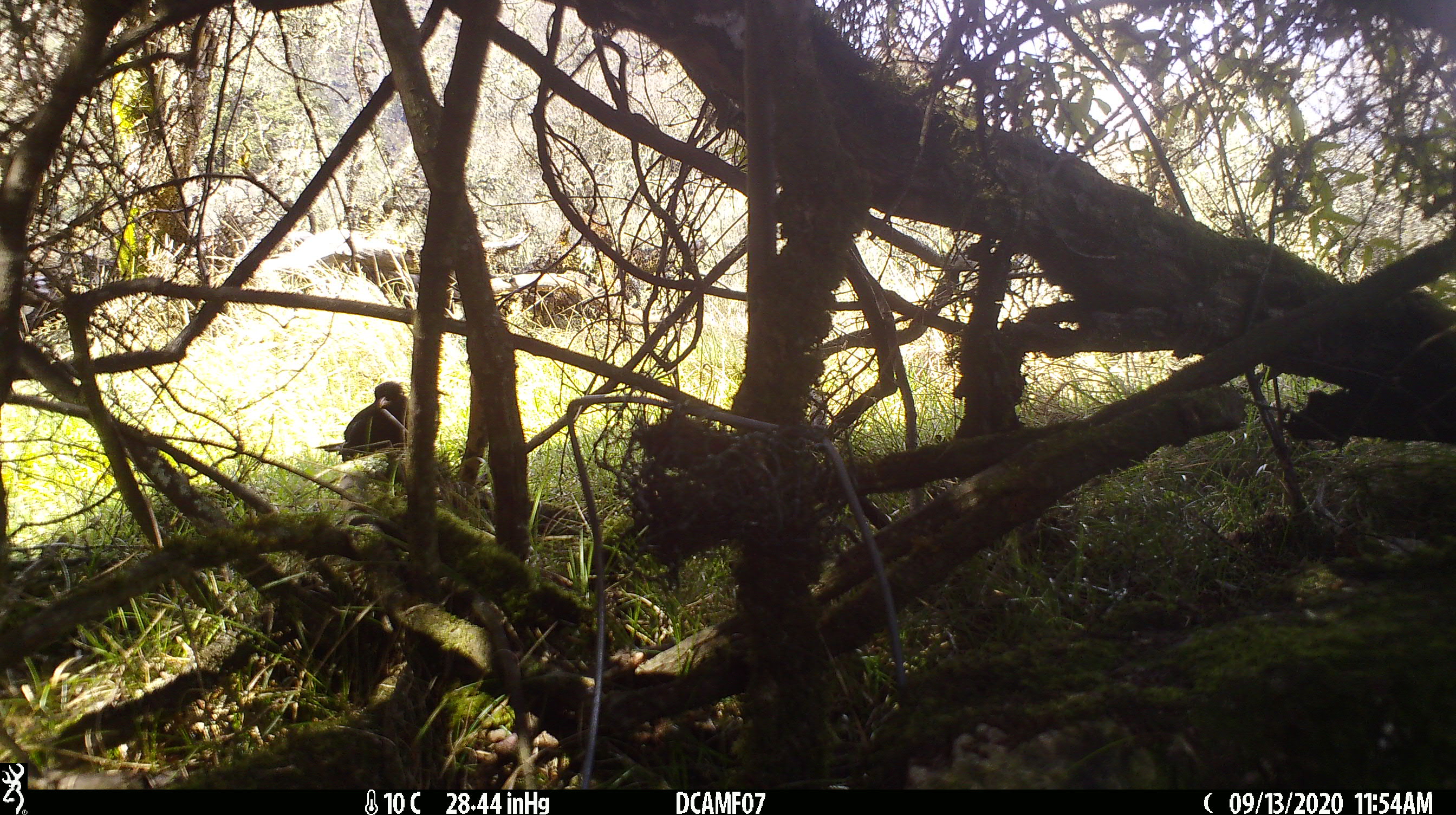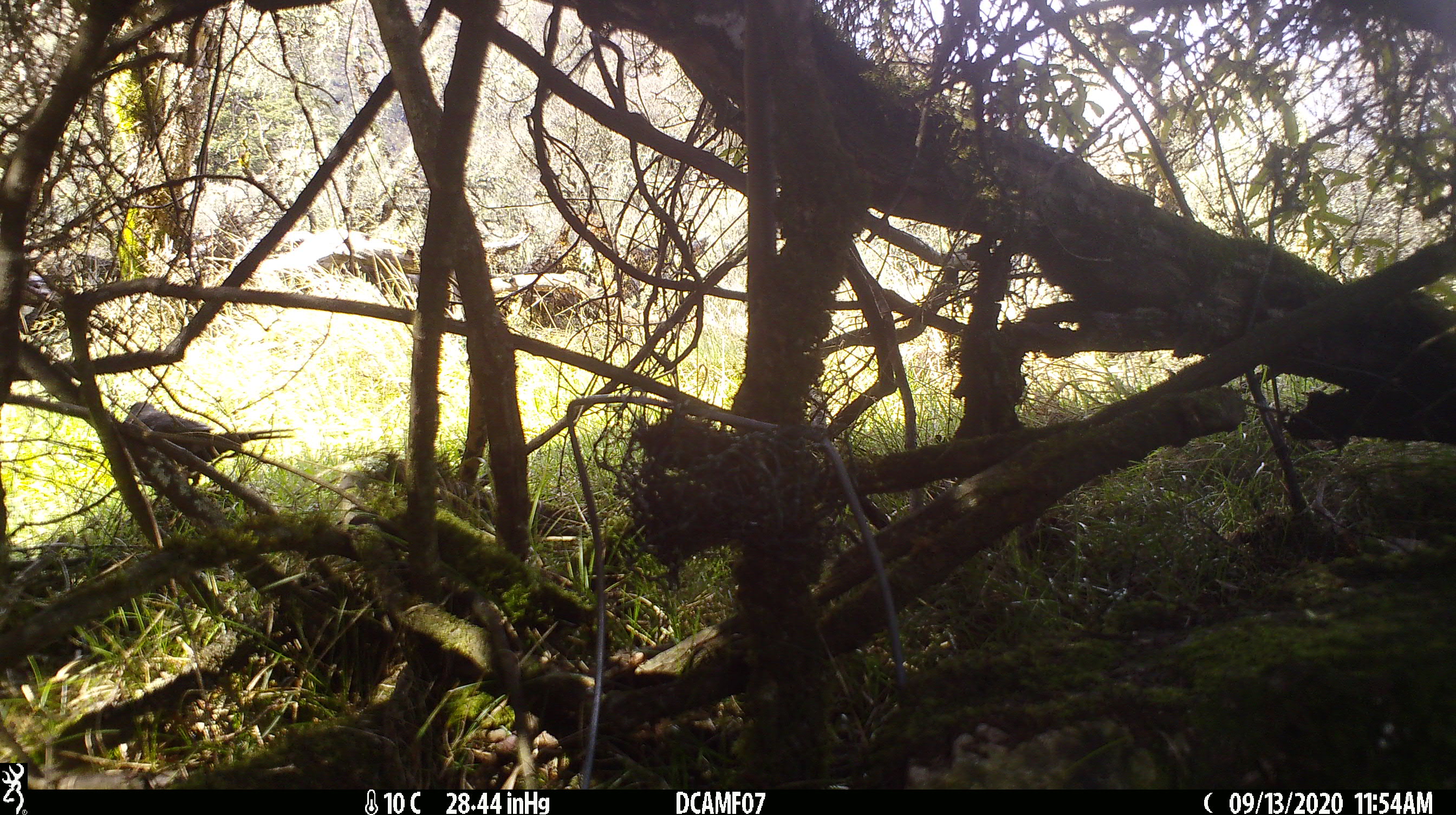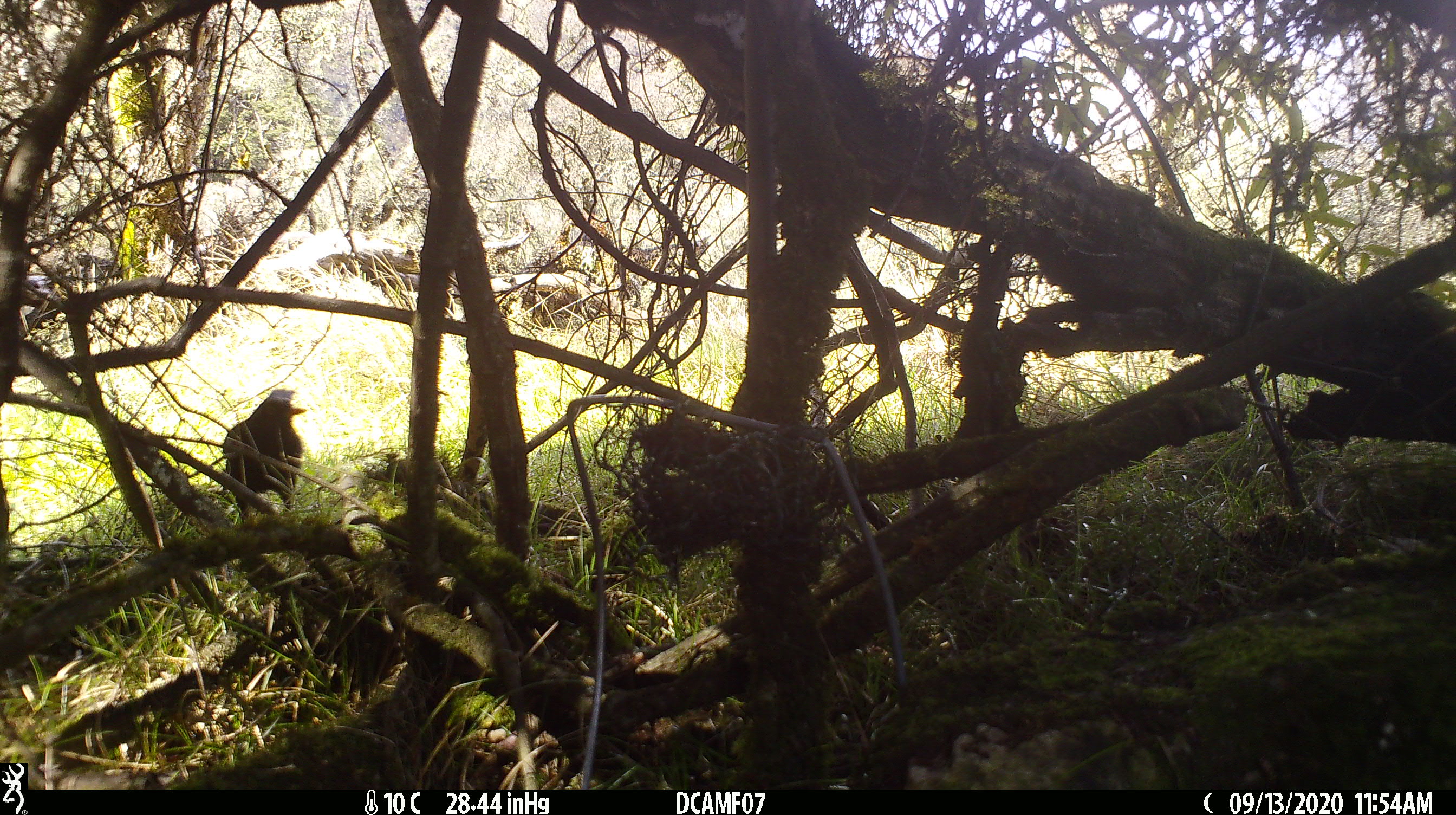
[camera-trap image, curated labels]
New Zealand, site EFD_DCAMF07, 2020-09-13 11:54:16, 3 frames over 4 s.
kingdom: Animalia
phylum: Chordata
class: Aves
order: Passeriformes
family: Turdidae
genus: Turdus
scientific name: Turdus merula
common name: eurasian blackbird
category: blackbird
Blackbird (eurasian blackbird) (Turdus merula).